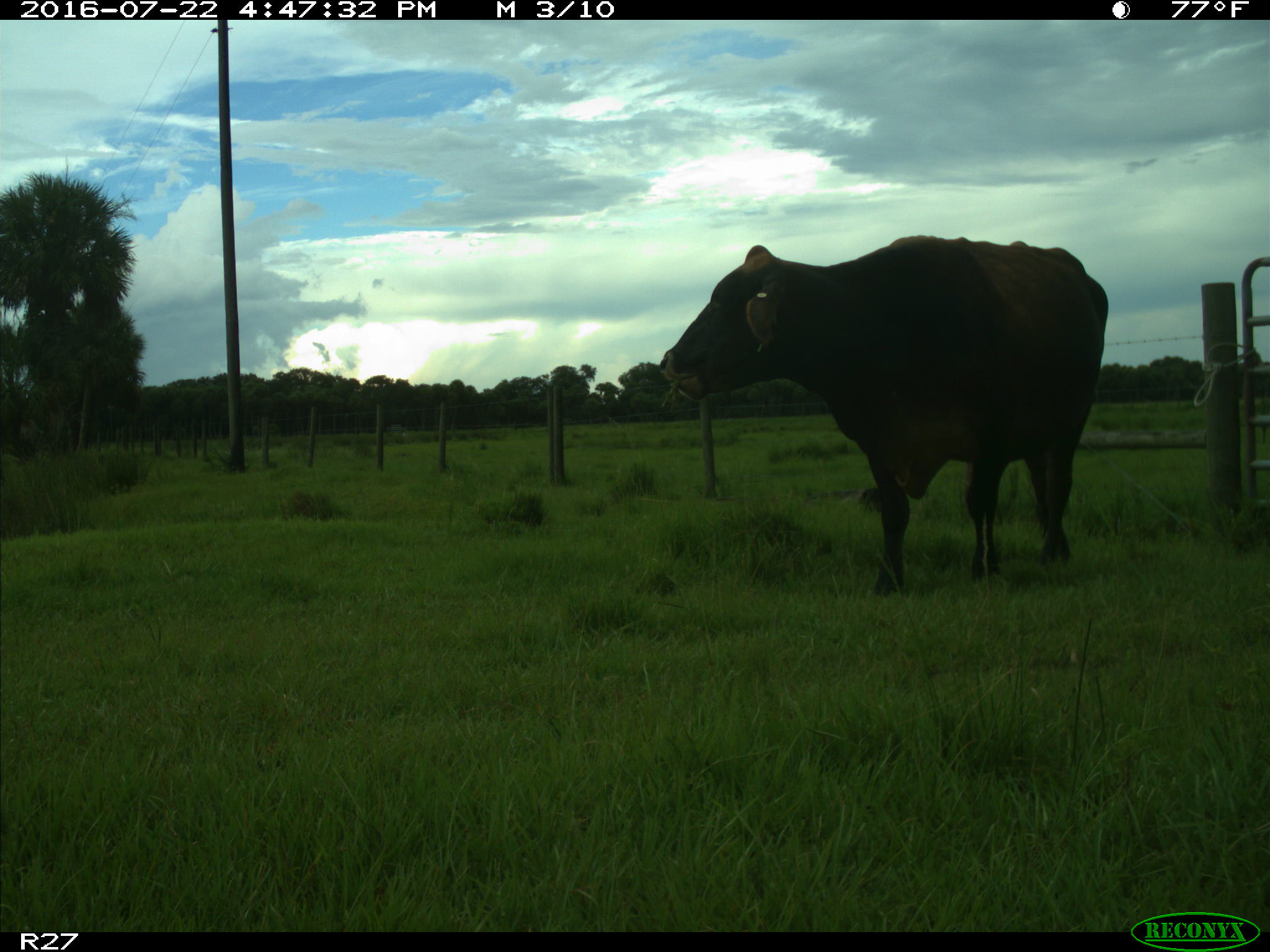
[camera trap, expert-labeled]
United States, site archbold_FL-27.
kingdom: Animalia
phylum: Chordata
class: Mammalia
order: Artiodactyla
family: Bovidae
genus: Bos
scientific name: Bos taurus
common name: domestic cow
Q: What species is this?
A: Bos taurus (domestic cow).